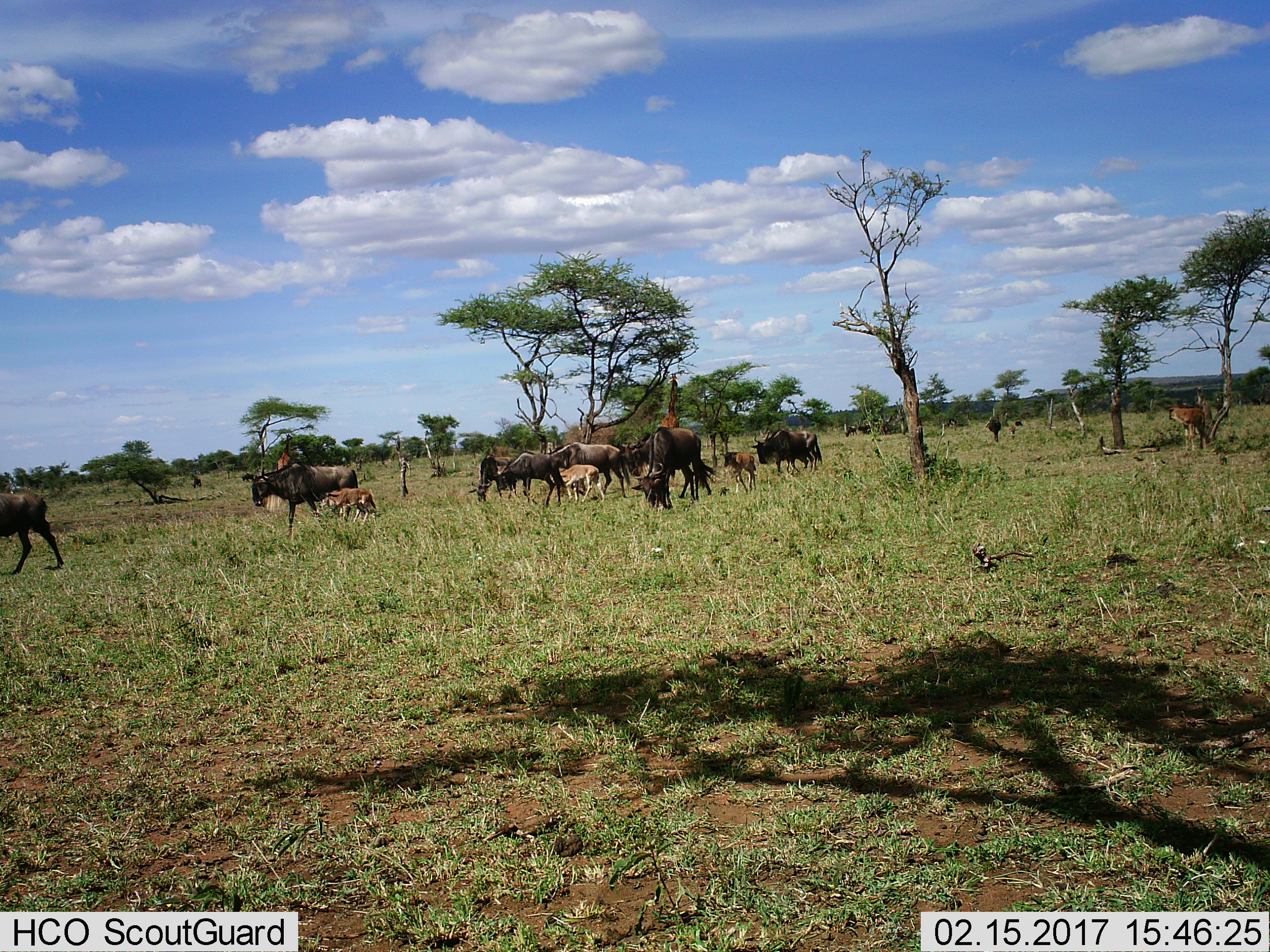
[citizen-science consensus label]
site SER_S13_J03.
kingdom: Animalia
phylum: Chordata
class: Mammalia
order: Artiodactyla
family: Bovidae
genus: Connochaetes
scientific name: Connochaetes taurinus taurinus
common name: blue wildebeest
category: wildebeestblue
Wildebeestblue (blue wildebeest) (Connochaetes taurinus taurinus), count 11-50. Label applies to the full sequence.